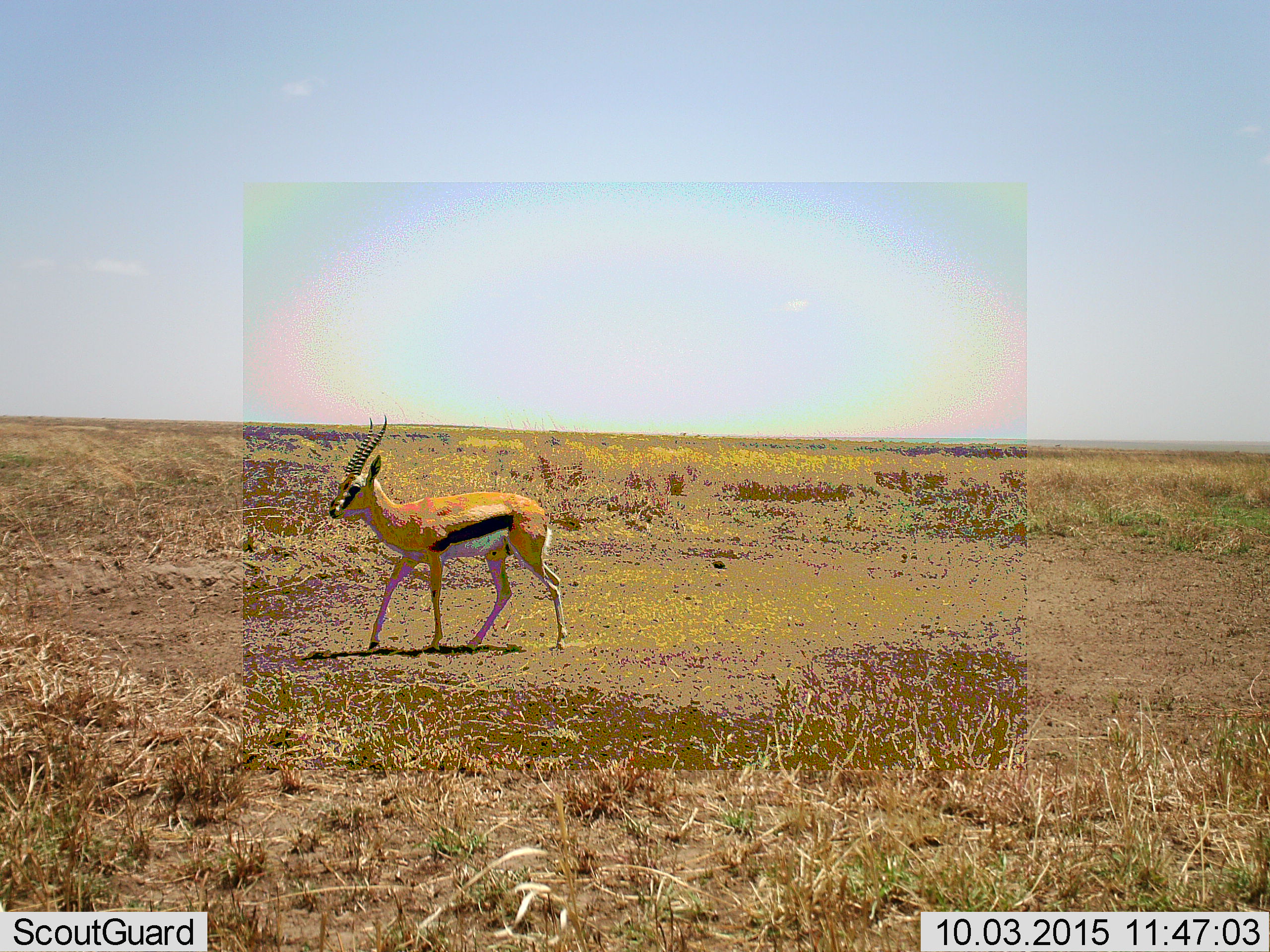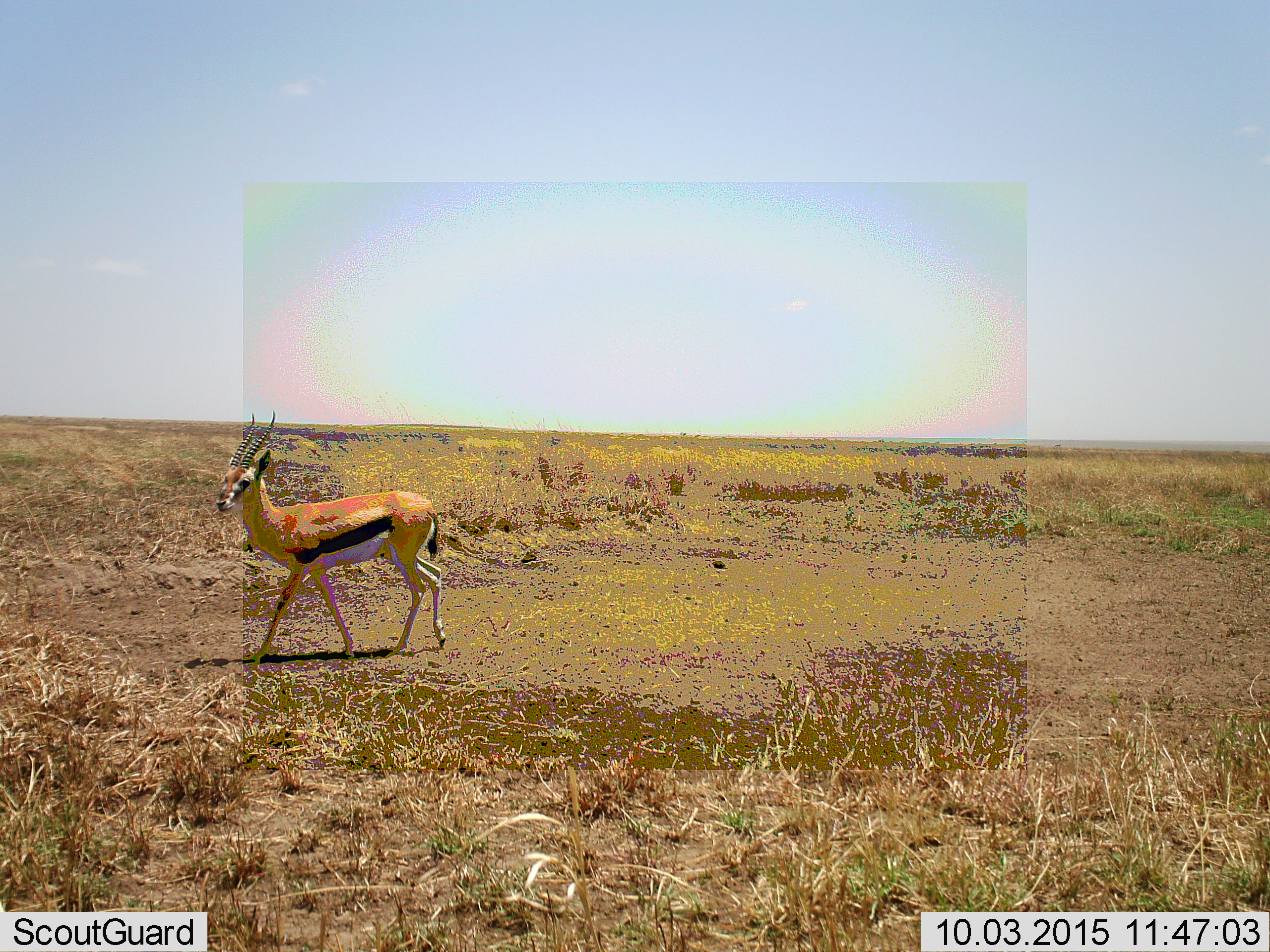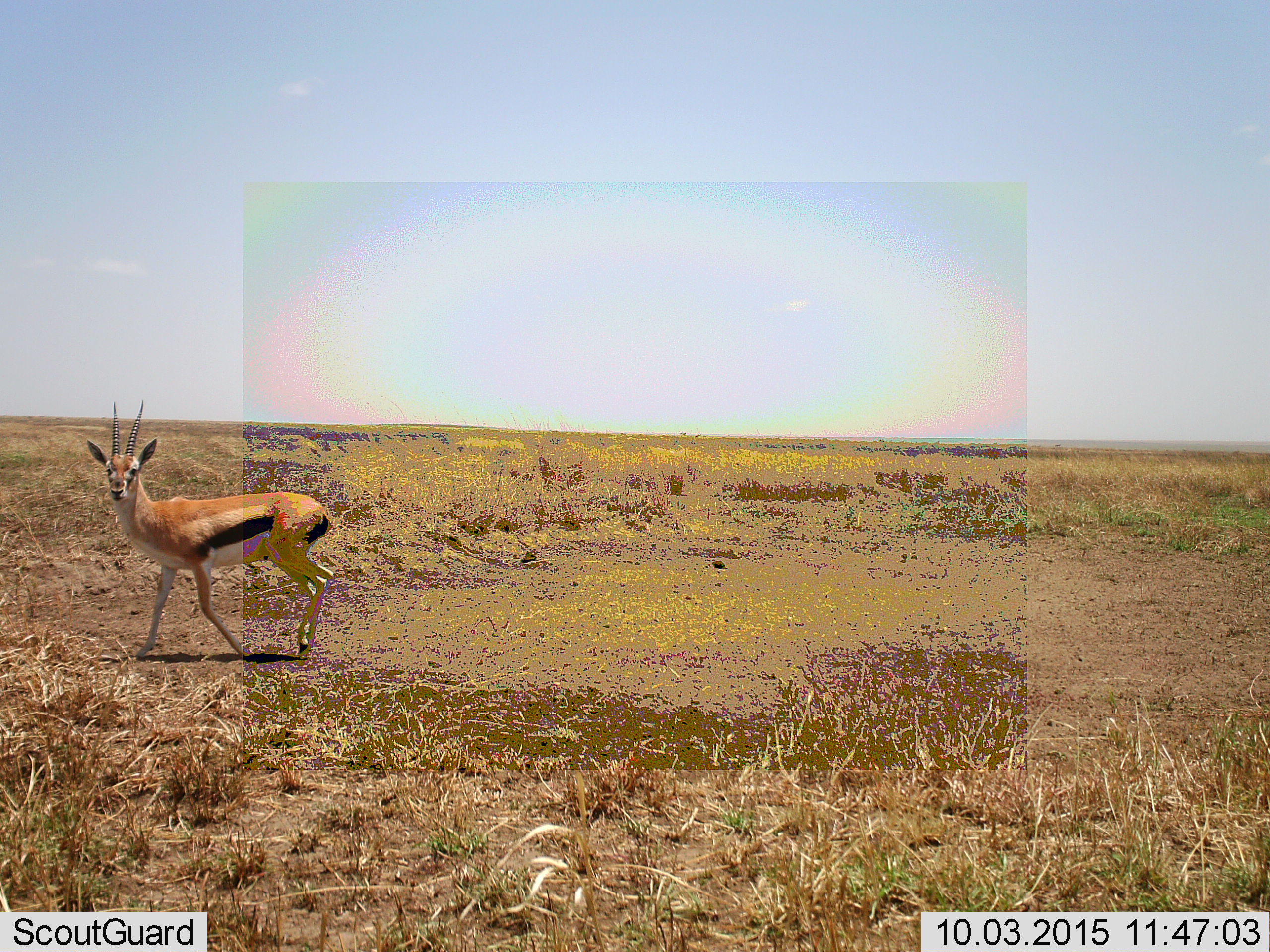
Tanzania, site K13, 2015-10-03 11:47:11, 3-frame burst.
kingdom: Animalia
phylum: Chordata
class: Mammalia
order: Artiodactyla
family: Bovidae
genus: Eudorcas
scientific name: Eudorcas thomsonii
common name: thomson's gazelle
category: gazellethomsons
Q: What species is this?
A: Gazellethomsons (thomson's gazelle) (Eudorcas thomsonii).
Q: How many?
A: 1.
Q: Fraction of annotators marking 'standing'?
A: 20%.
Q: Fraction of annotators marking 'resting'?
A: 10%.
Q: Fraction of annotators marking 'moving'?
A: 80%.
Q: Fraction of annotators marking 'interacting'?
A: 0%.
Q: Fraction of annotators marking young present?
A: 0%.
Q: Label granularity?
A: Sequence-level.